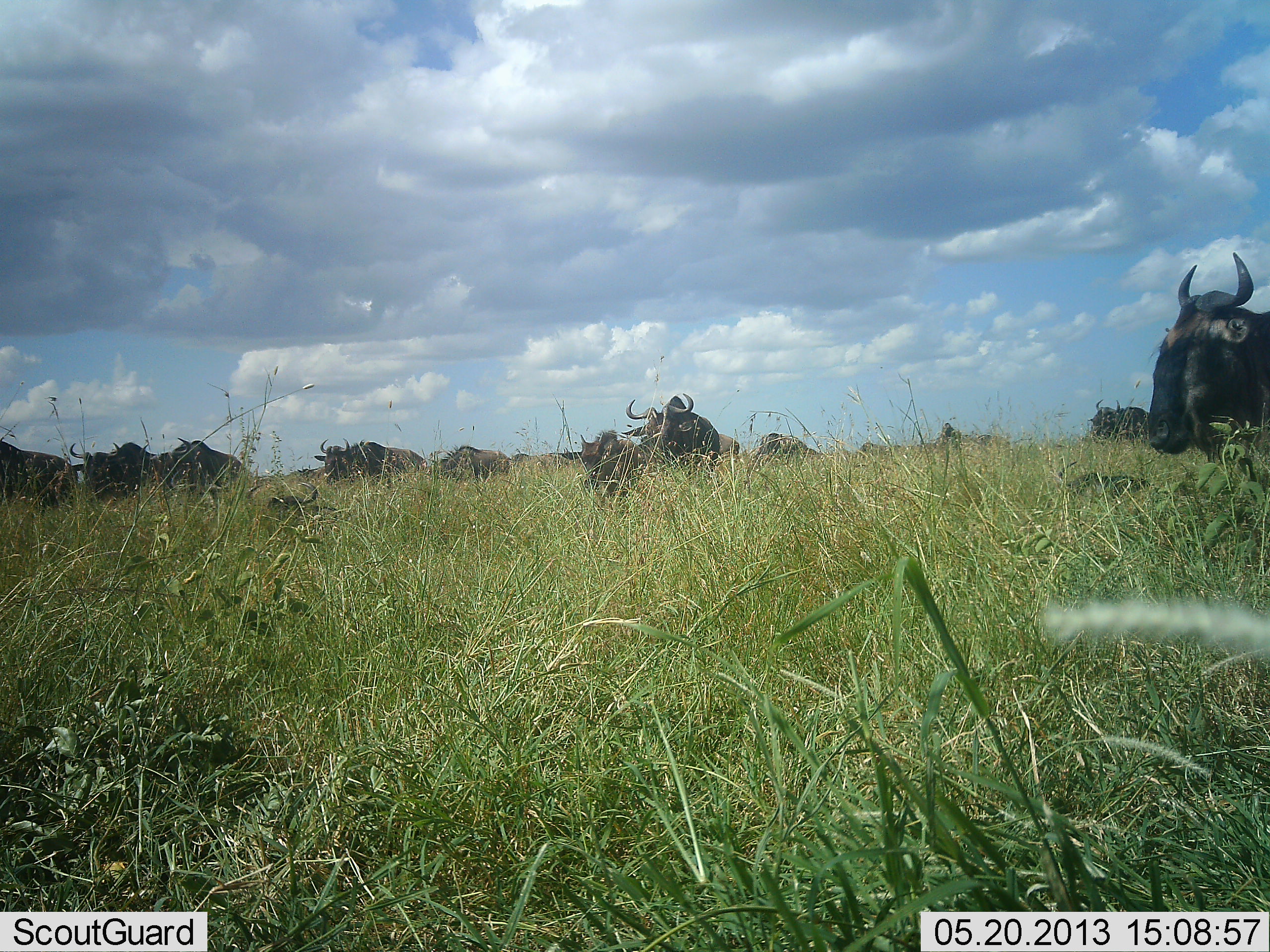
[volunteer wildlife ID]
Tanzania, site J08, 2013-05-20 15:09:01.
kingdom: Animalia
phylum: Chordata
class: Mammalia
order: Artiodactyla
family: Bovidae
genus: Connochaetes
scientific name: Connochaetes taurinus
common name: blue wildebeest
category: wildebeest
Wildebeest (blue wildebeest) (Connochaetes taurinus), count 11-50. Behavior (volunteer vote fractions): standing 70%, resting 30%, moving 50%, interacting 10%. Young present (vote fraction): 10%. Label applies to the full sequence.